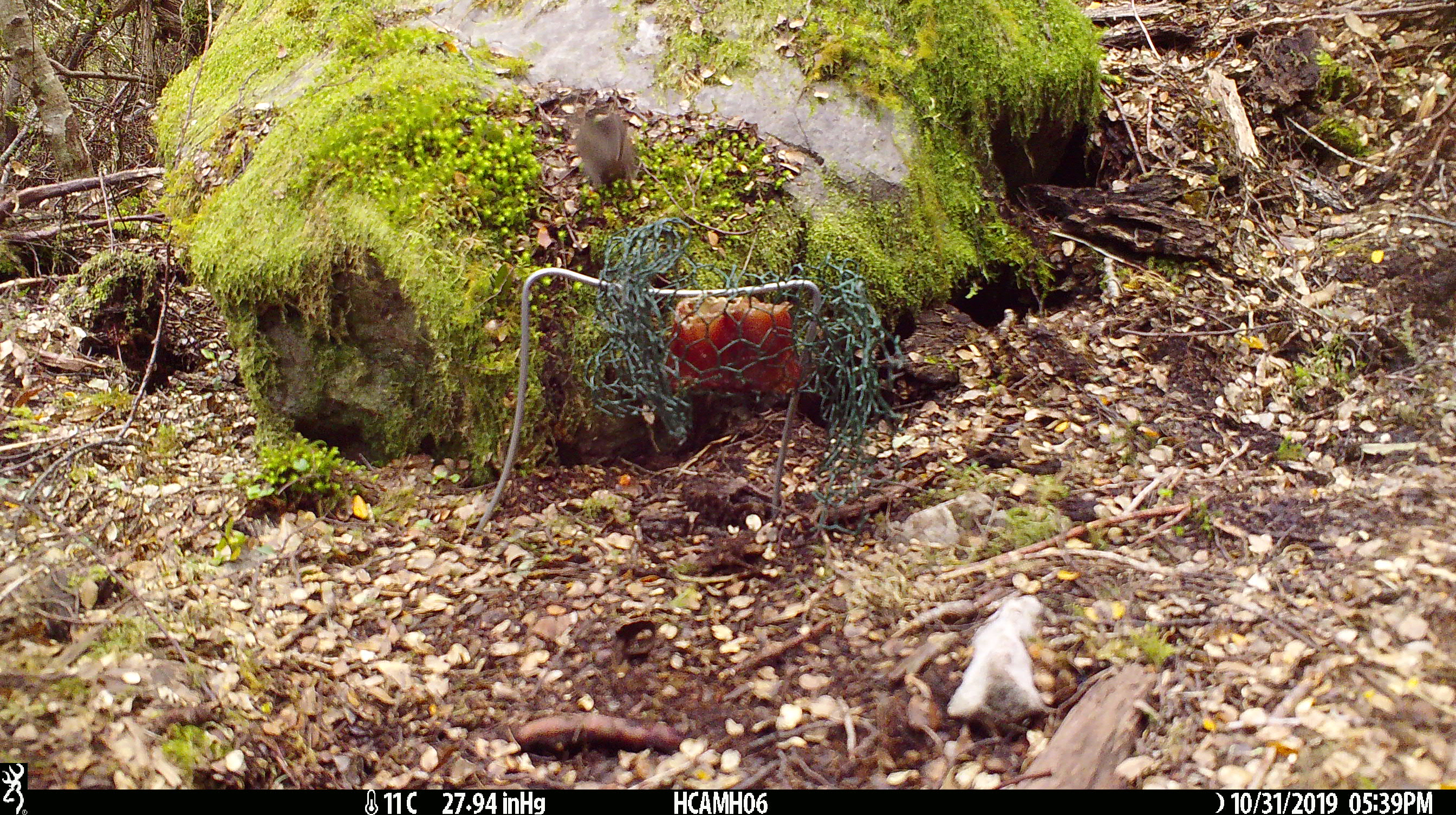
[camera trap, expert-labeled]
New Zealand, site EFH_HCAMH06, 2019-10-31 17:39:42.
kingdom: Animalia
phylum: Chordata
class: Mammalia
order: Rodentia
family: Muridae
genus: Mus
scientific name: Mus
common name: mouse